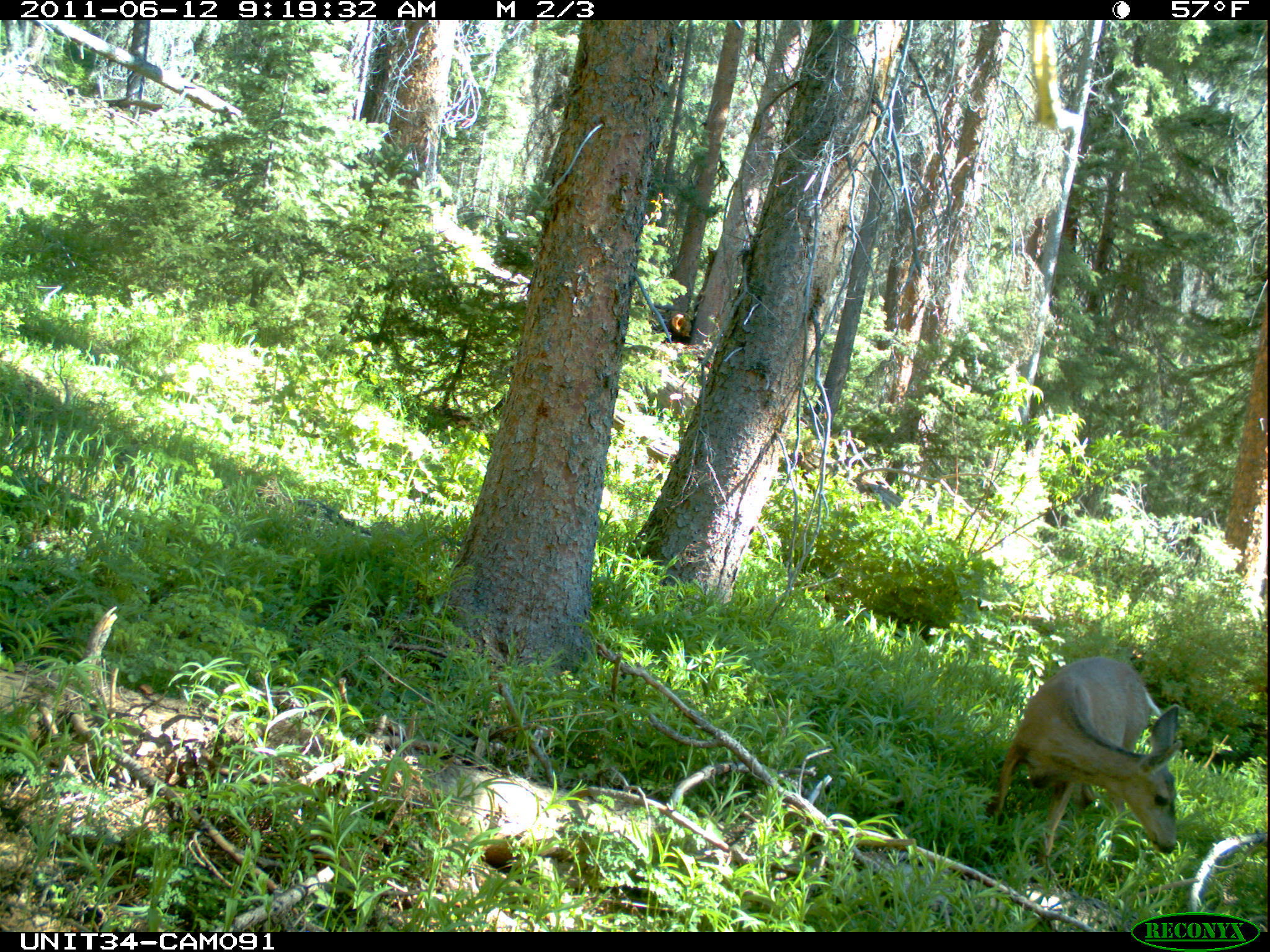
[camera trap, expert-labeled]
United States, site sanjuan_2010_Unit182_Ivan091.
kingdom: Animalia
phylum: Chordata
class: Mammalia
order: Artiodactyla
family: Cervidae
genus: Odocoileus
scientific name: Odocoileus hemionus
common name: mule deer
Odocoileus hemionus (mule deer).